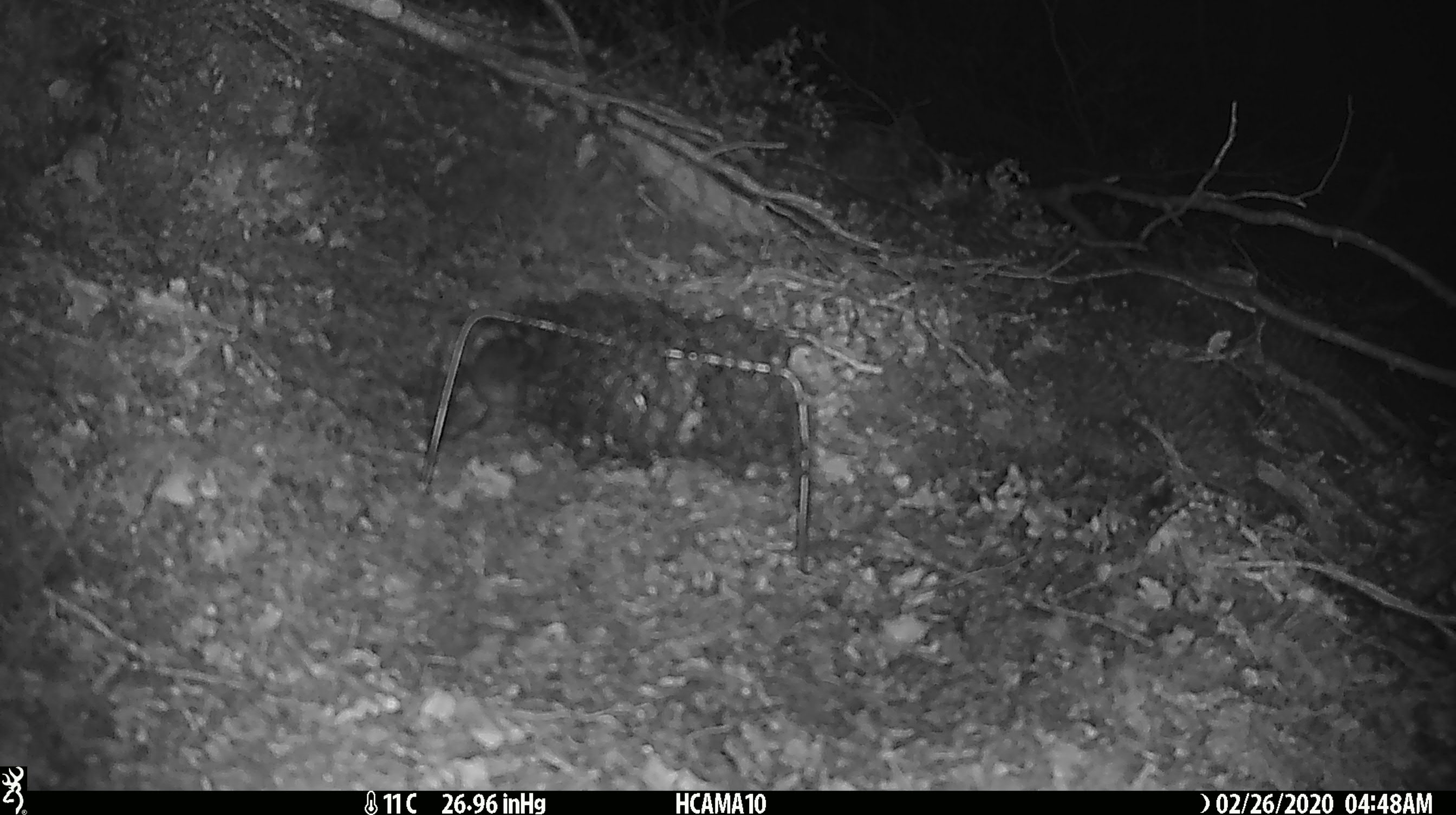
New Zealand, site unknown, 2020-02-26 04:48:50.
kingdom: Animalia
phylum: Chordata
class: Mammalia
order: Rodentia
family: Muridae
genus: Mus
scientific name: Mus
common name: mouse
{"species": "mouse (Mus)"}